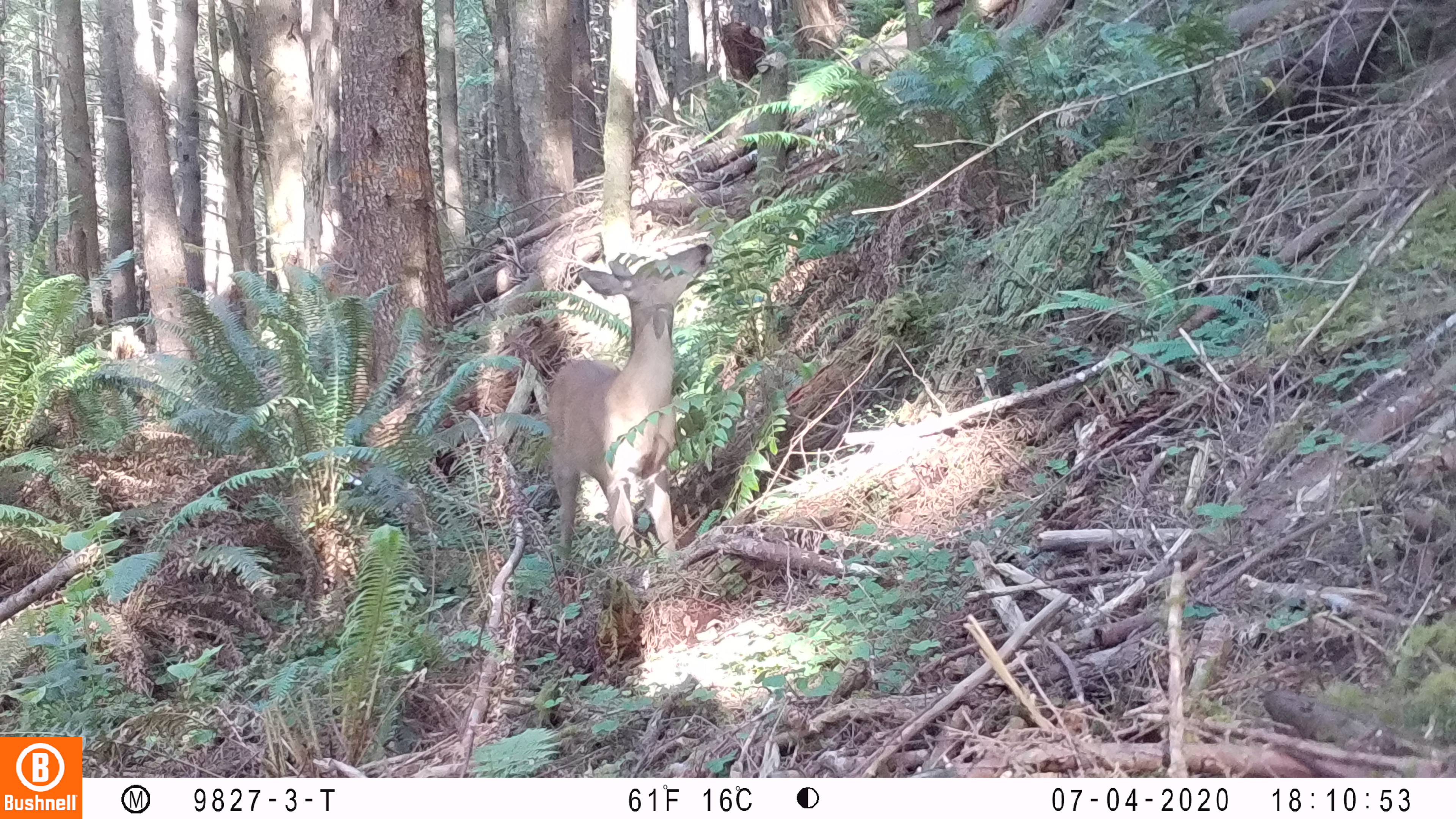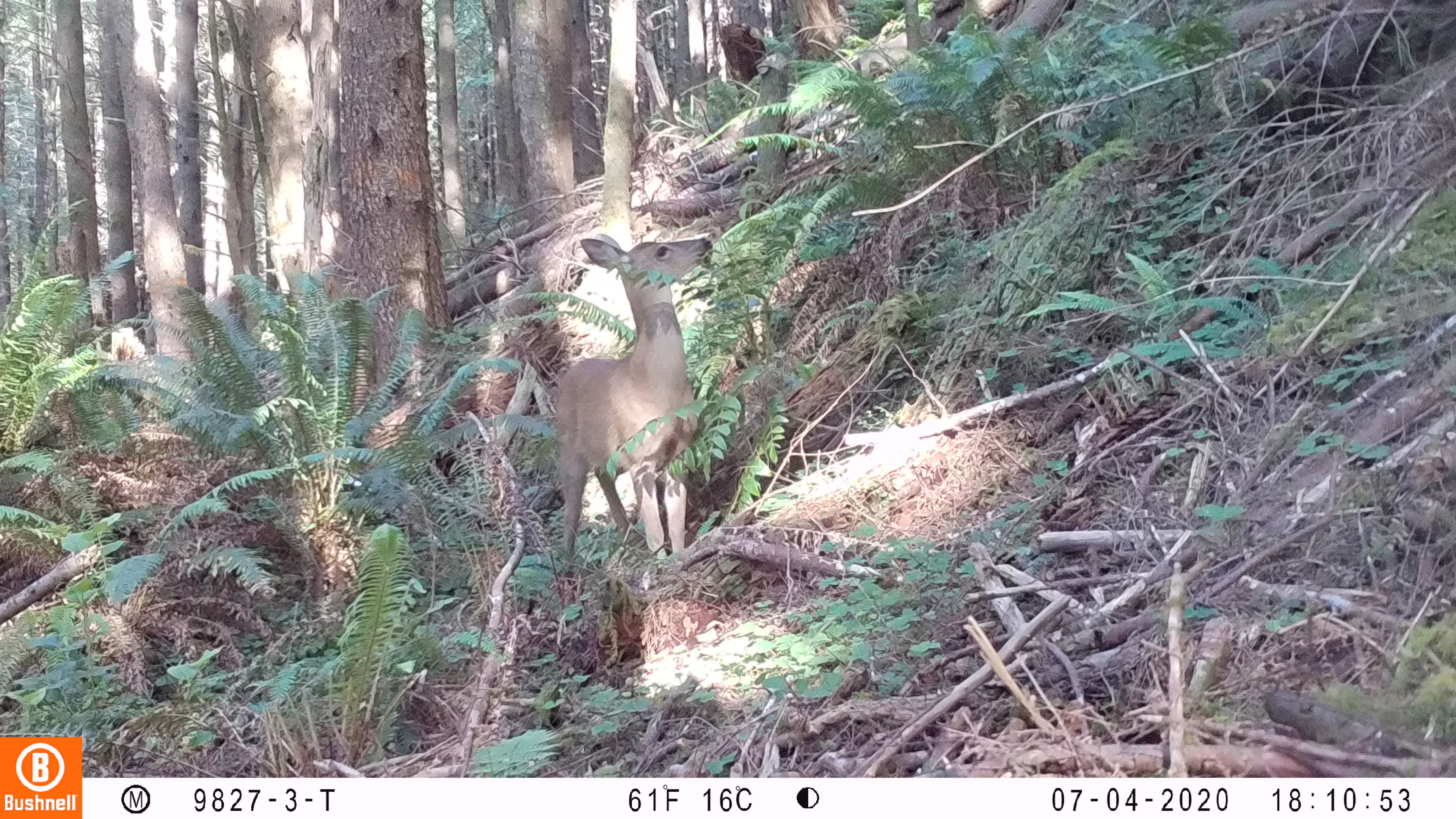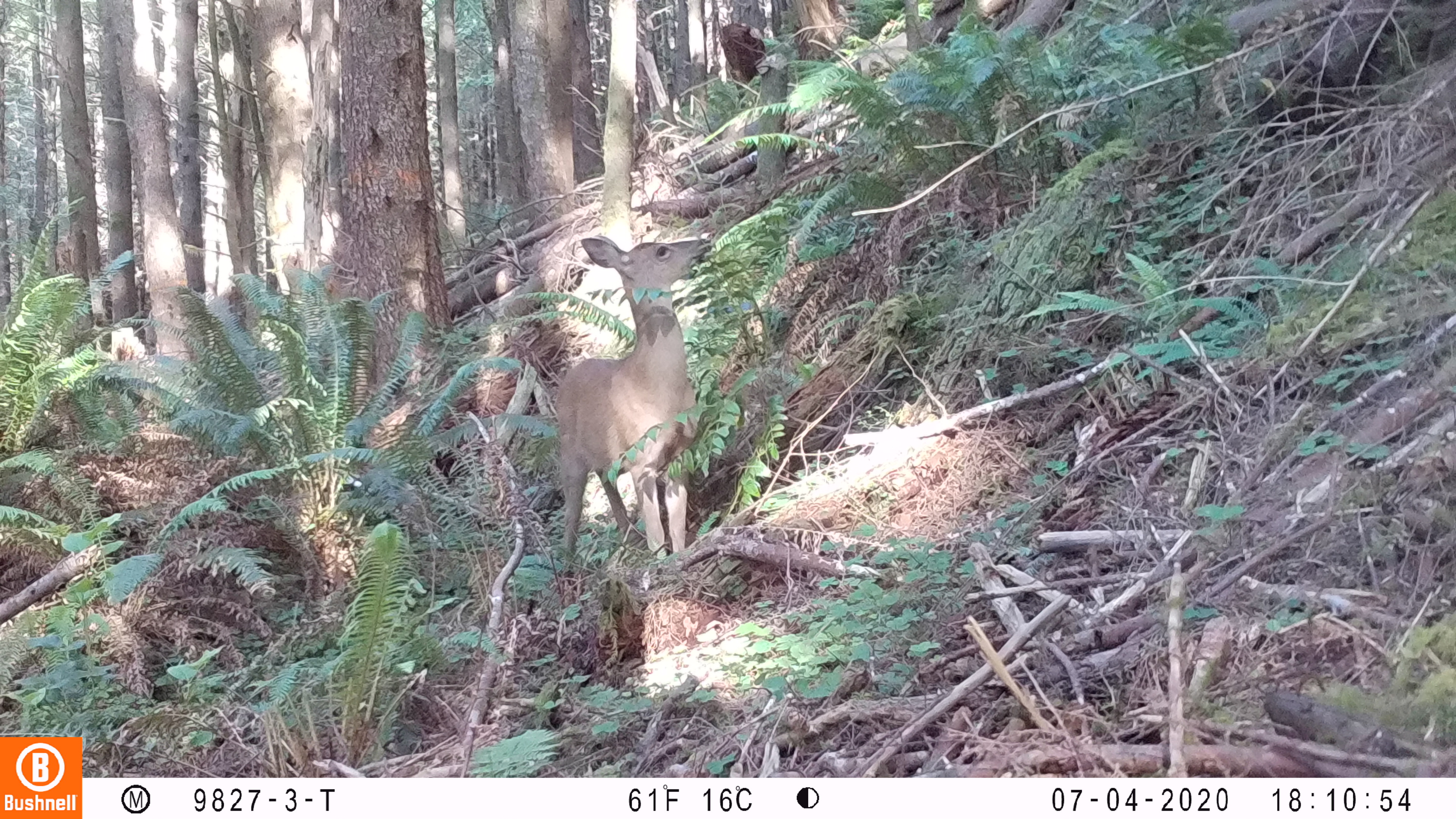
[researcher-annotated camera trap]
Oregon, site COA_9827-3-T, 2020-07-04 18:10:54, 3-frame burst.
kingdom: Animalia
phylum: Chordata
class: Mammalia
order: Artiodactyla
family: Cervidae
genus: Odocoileus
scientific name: Odocoileus hemionus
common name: black-tailed deer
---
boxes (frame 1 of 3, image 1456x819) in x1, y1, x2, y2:
black-tailed deer: 535, 236, 728, 569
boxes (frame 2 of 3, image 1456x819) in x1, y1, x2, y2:
black-tailed deer: 545, 220, 725, 588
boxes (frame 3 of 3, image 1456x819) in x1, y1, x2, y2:
black-tailed deer: 541, 230, 728, 569